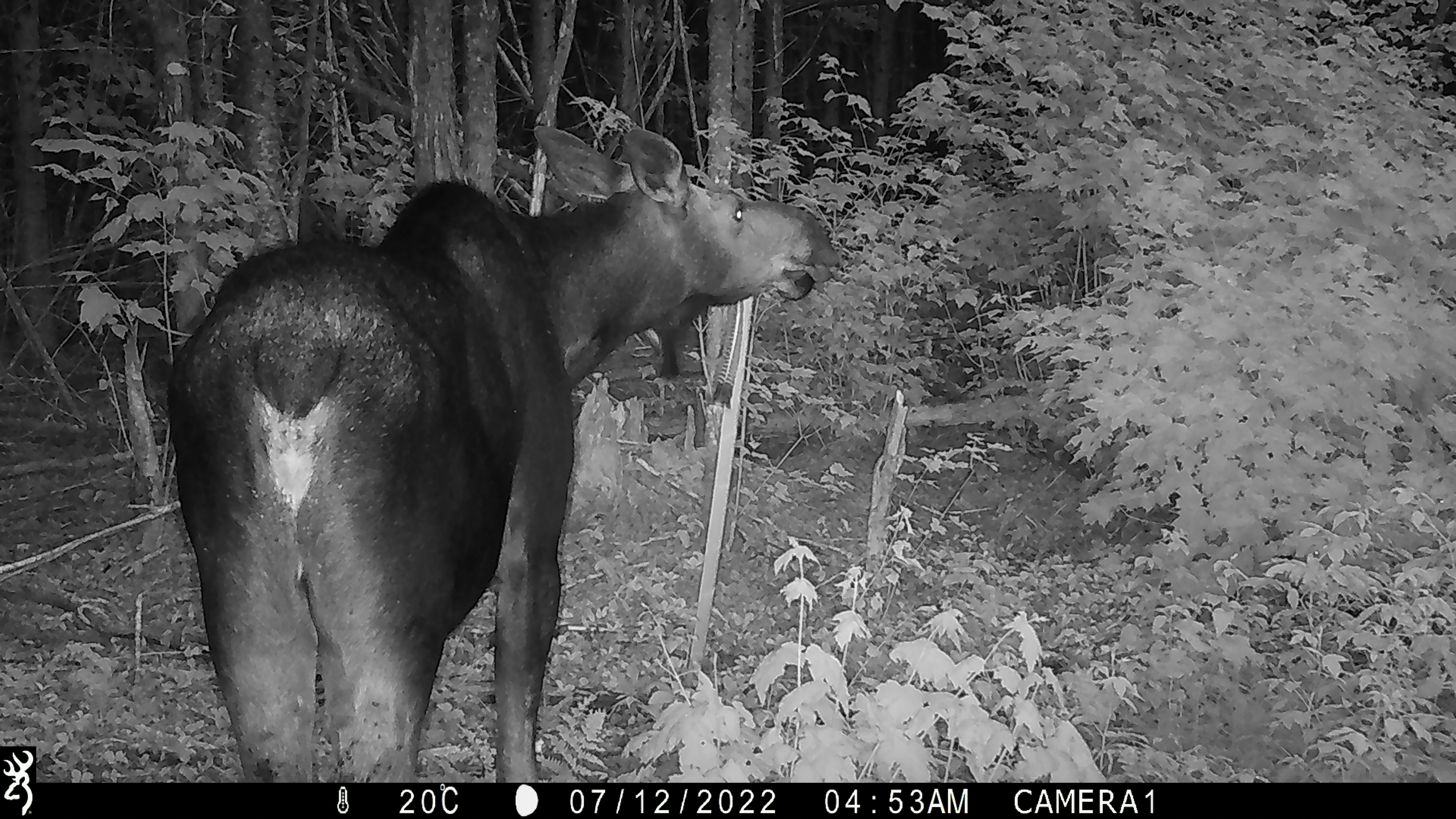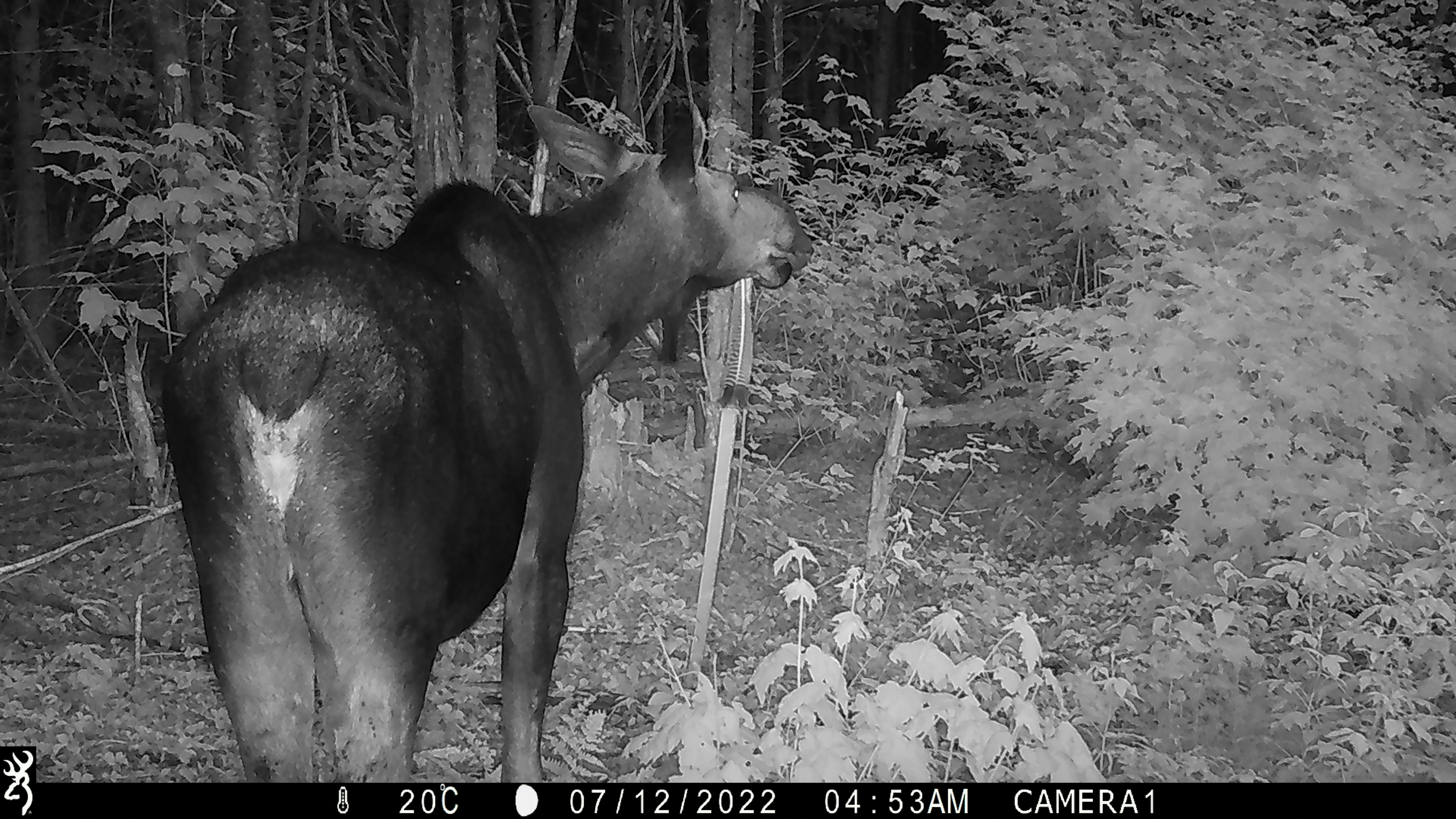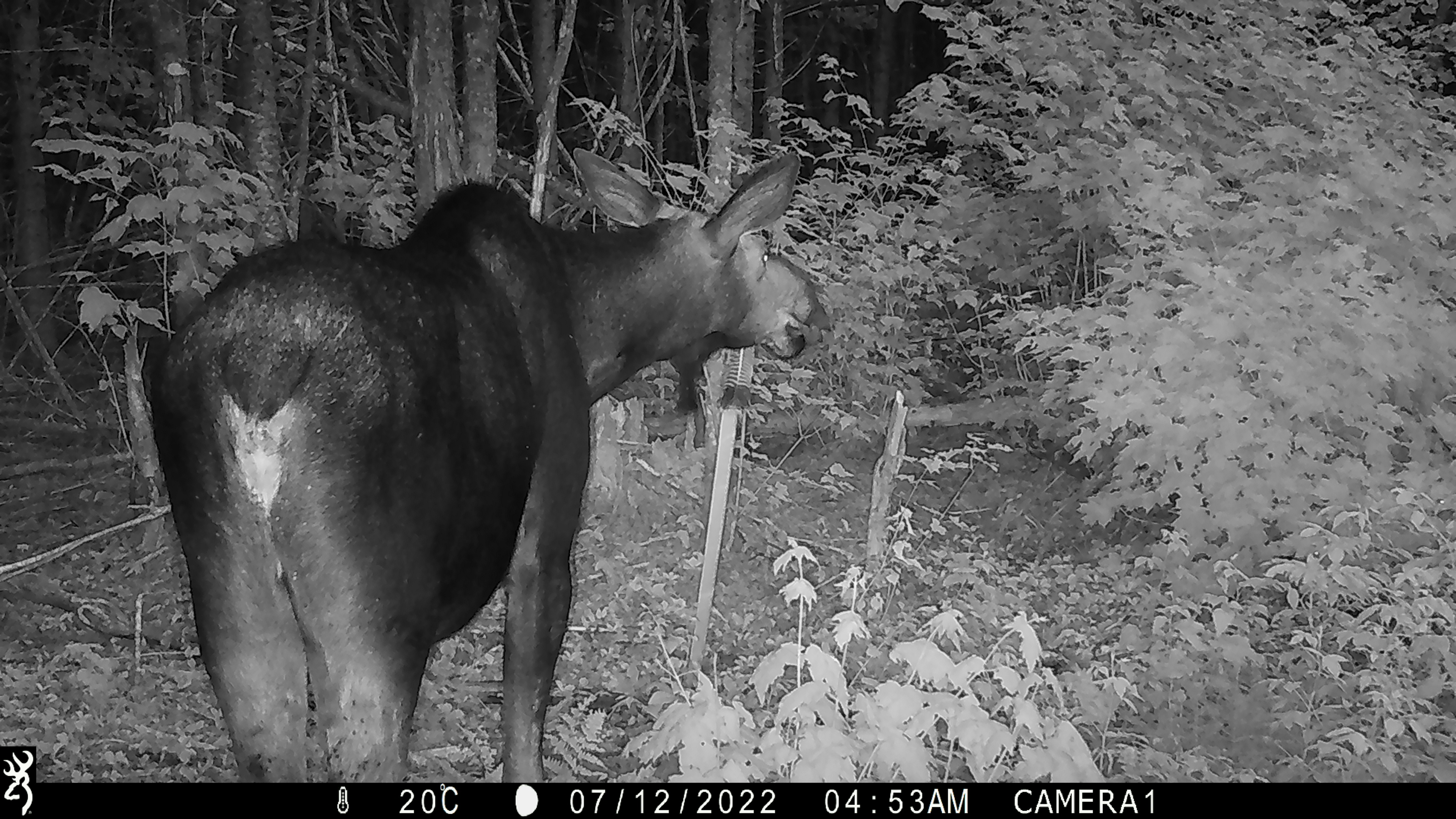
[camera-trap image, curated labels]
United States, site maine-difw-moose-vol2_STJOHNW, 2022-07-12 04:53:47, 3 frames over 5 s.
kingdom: Animalia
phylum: Chordata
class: Mammalia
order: Artiodactyla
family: Cervidae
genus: Alces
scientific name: Alces alces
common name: moose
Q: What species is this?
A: Moose (Alces alces).